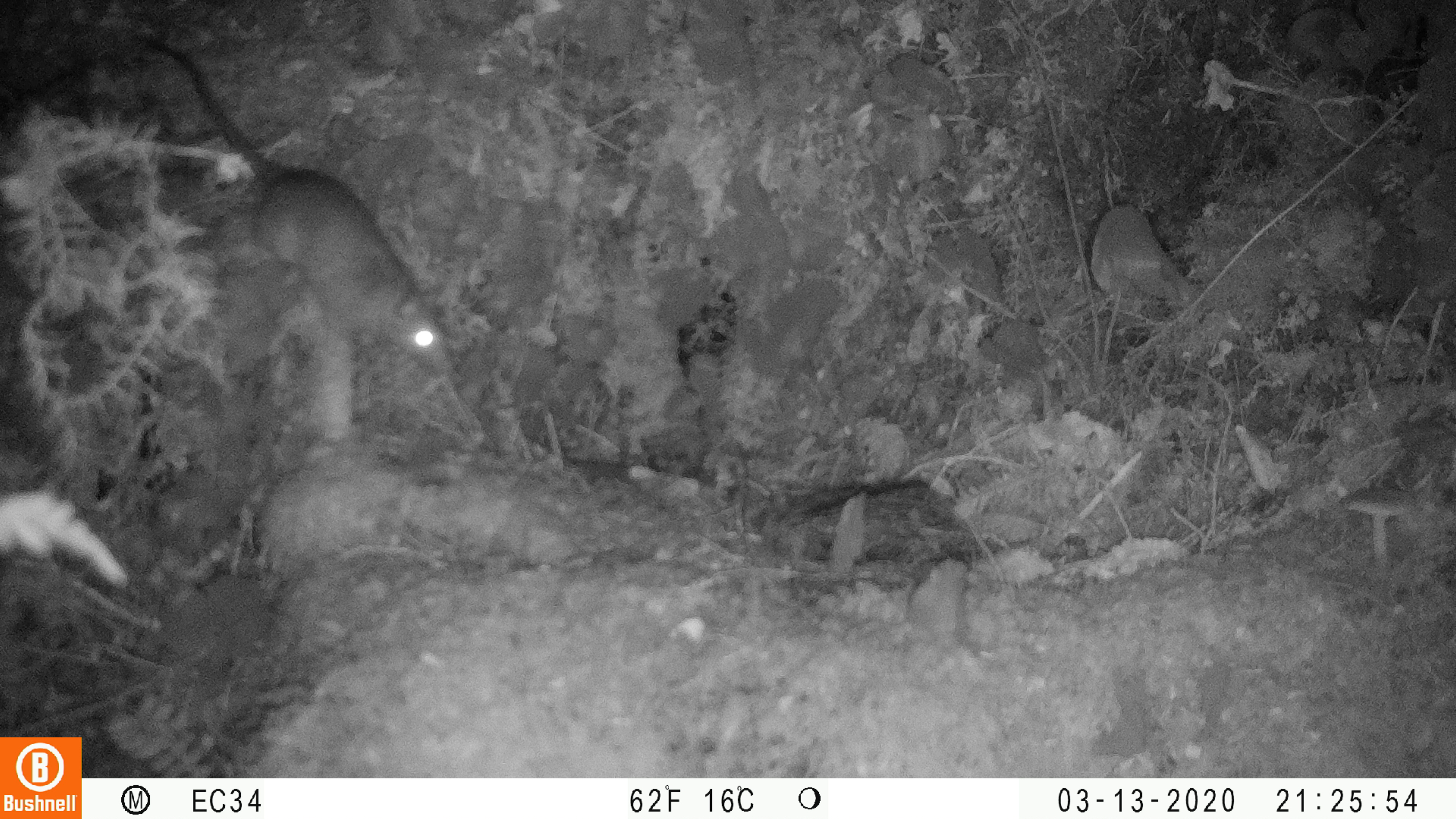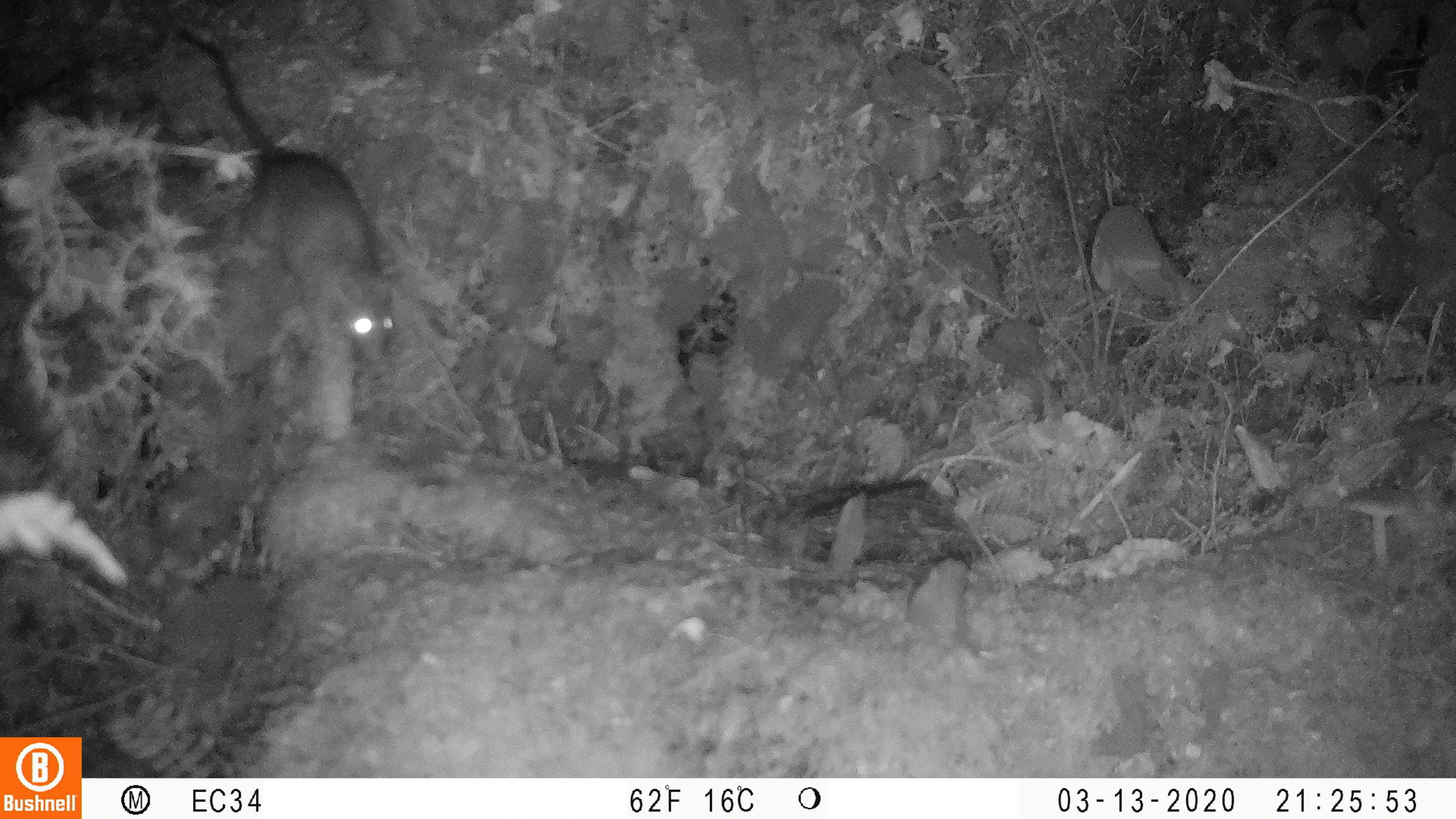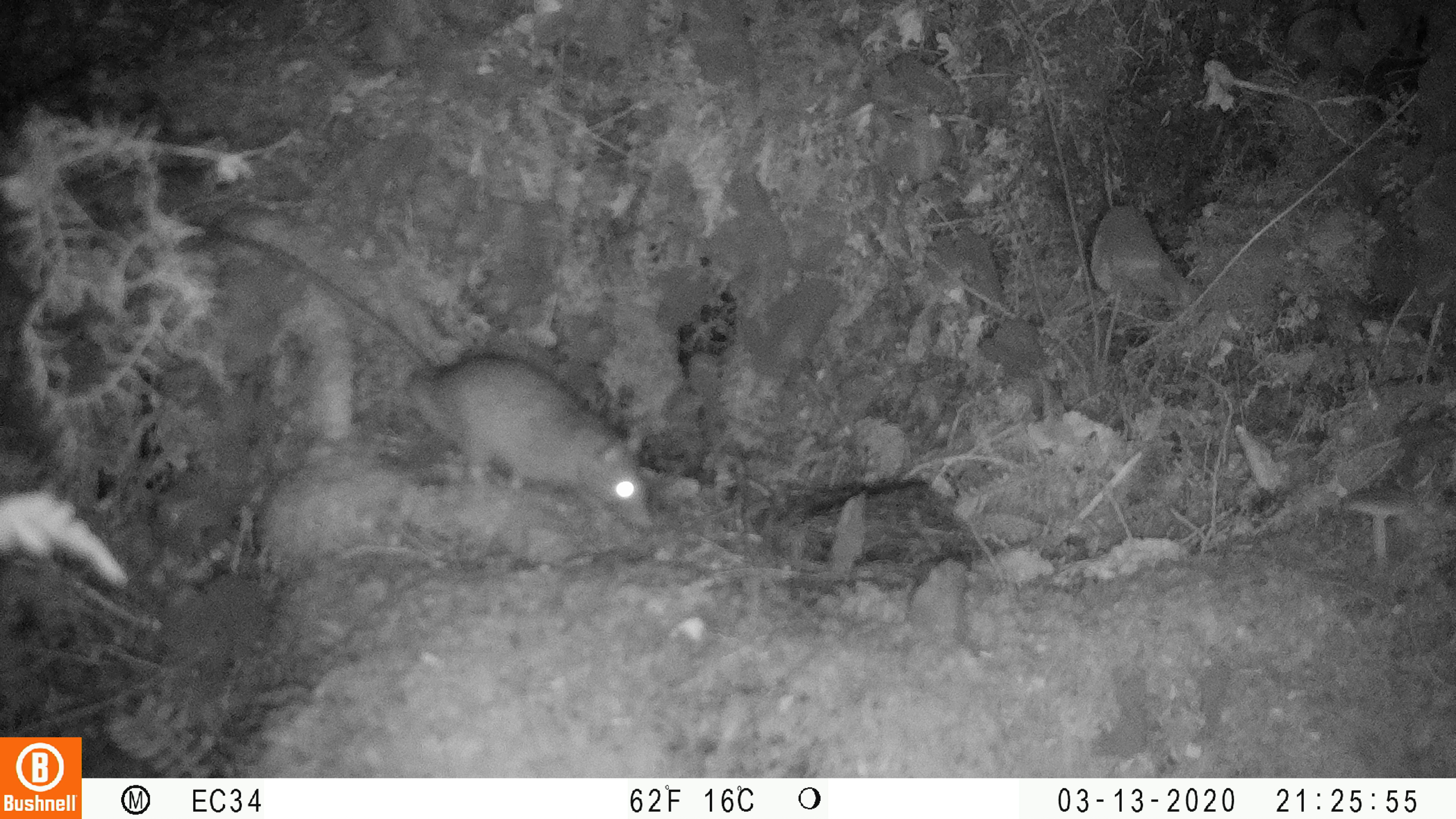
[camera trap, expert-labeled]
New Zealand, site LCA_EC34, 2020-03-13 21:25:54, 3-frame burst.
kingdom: Animalia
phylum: Chordata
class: Mammalia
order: Rodentia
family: Muridae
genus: Rattus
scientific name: Rattus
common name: rat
Rat (Rattus).